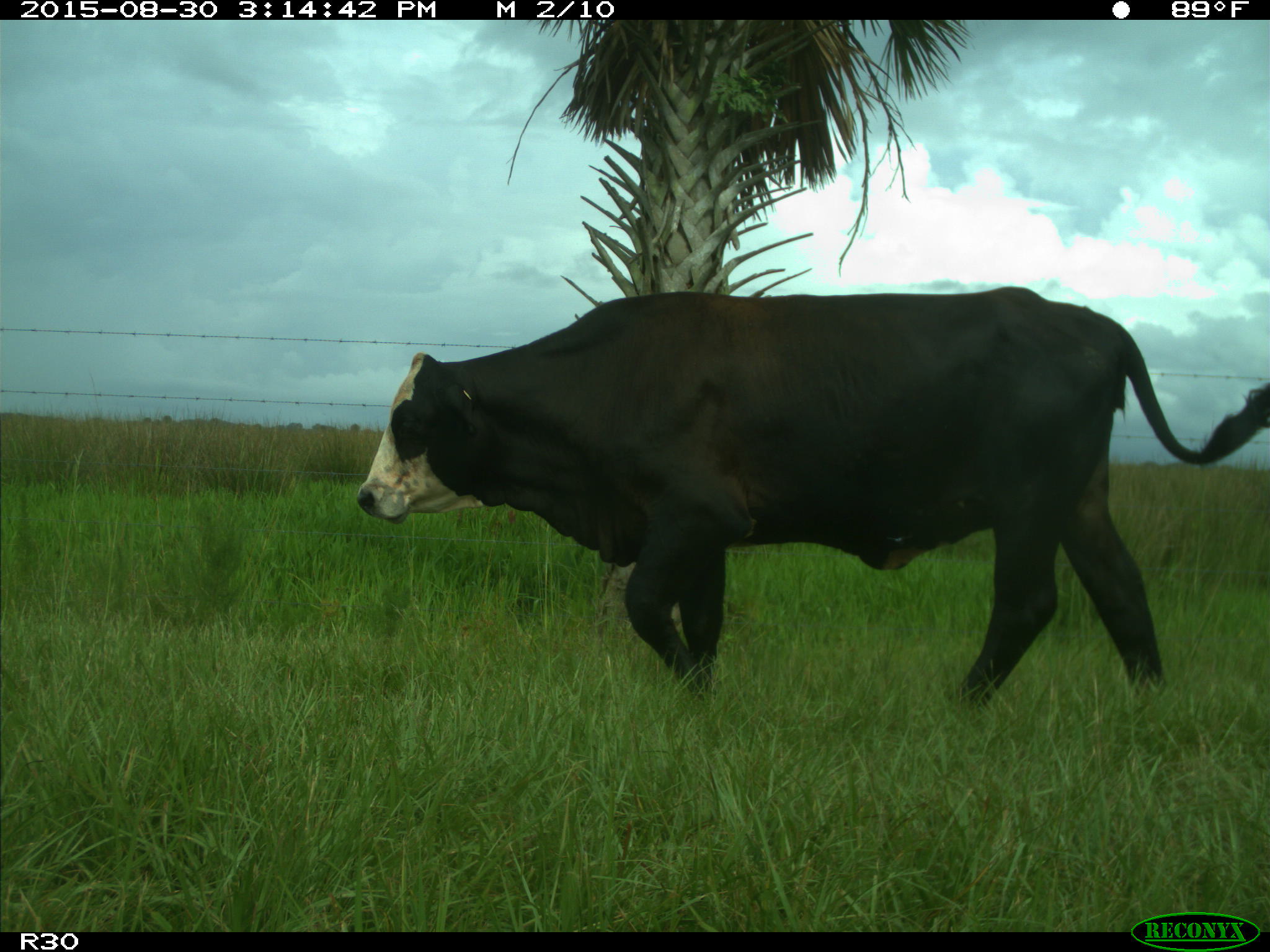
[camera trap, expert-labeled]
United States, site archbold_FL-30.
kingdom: Animalia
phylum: Chordata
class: Mammalia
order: Artiodactyla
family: Bovidae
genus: Bos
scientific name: Bos taurus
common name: domestic cow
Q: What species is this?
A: Bos taurus (domestic cow).